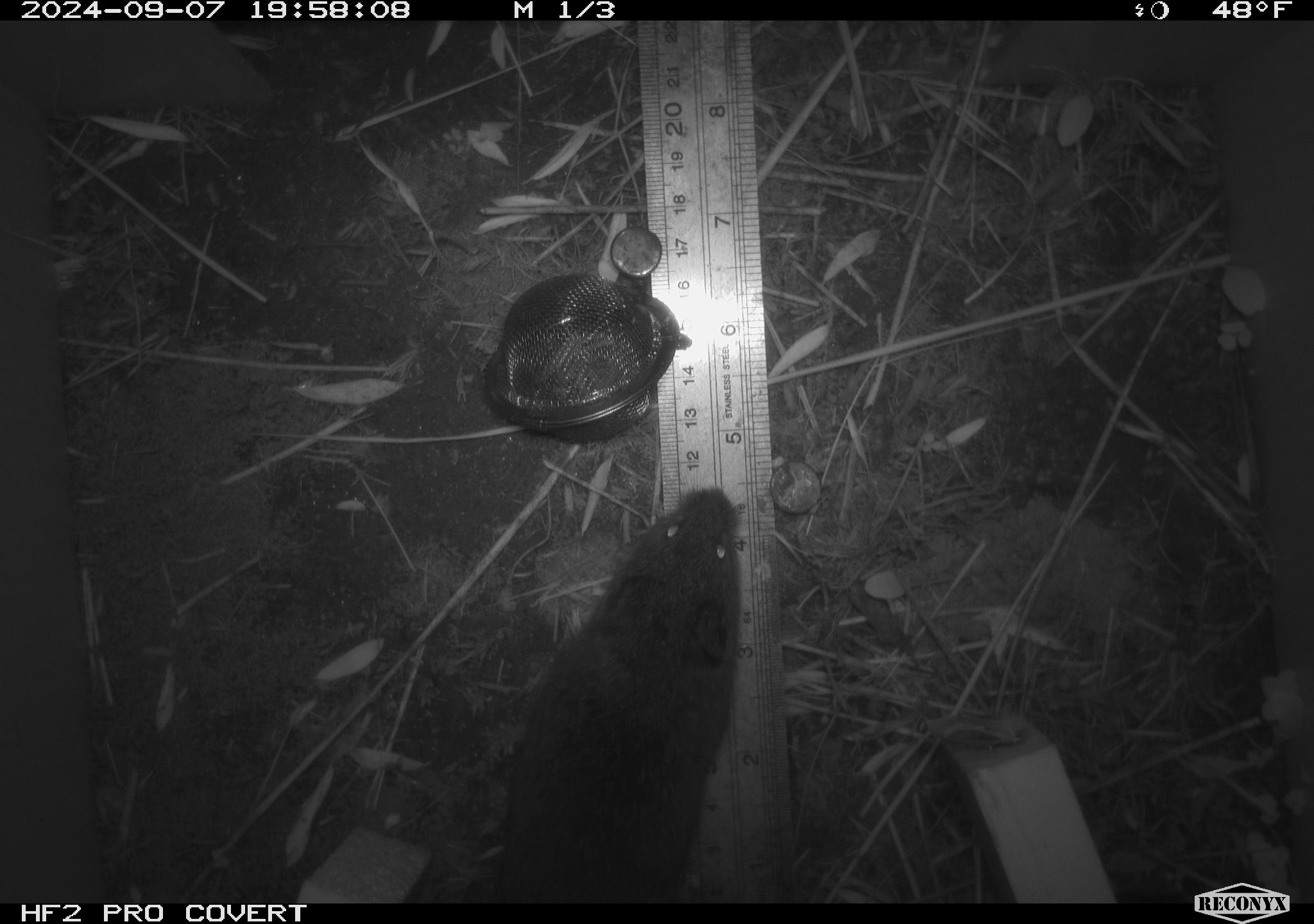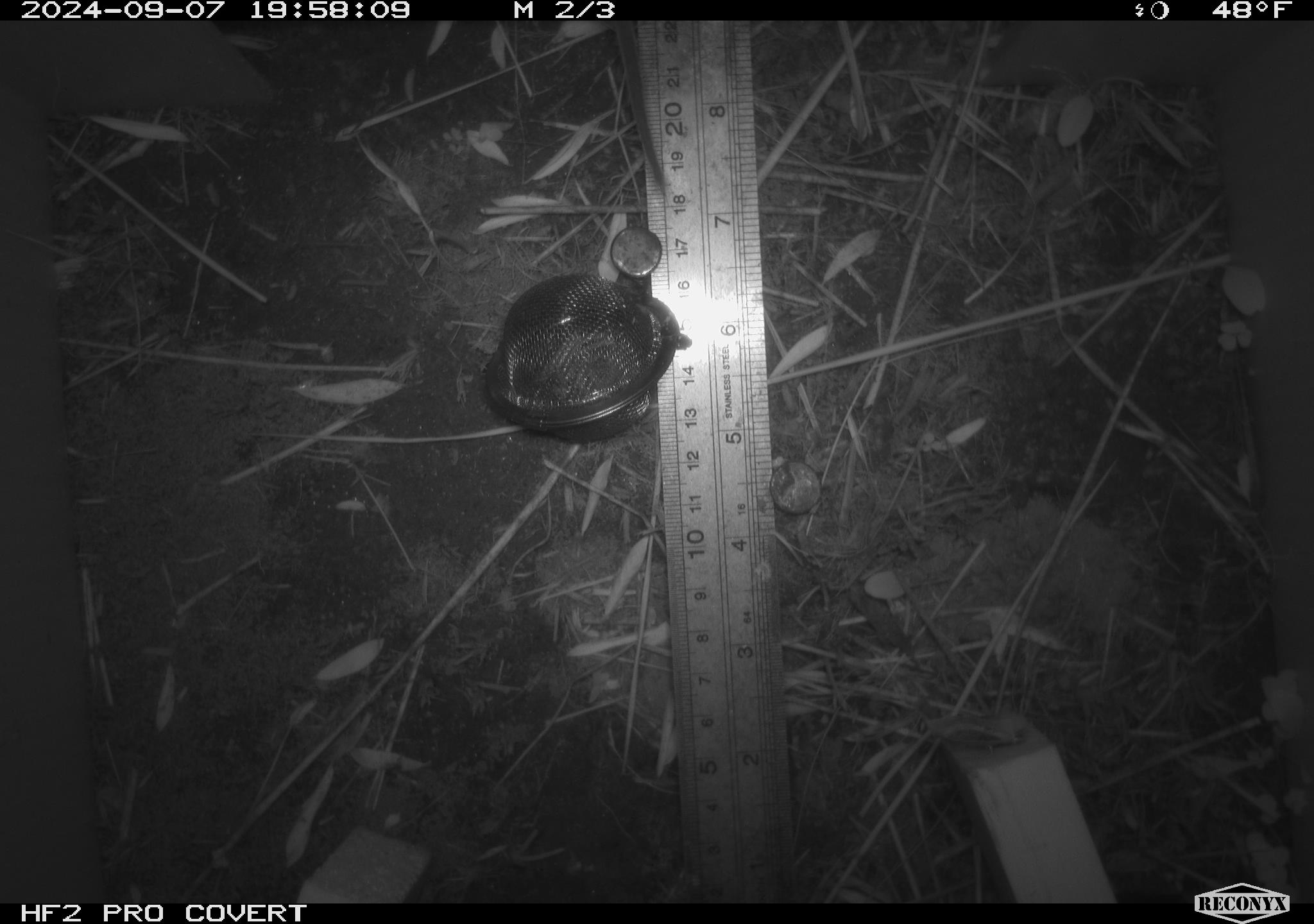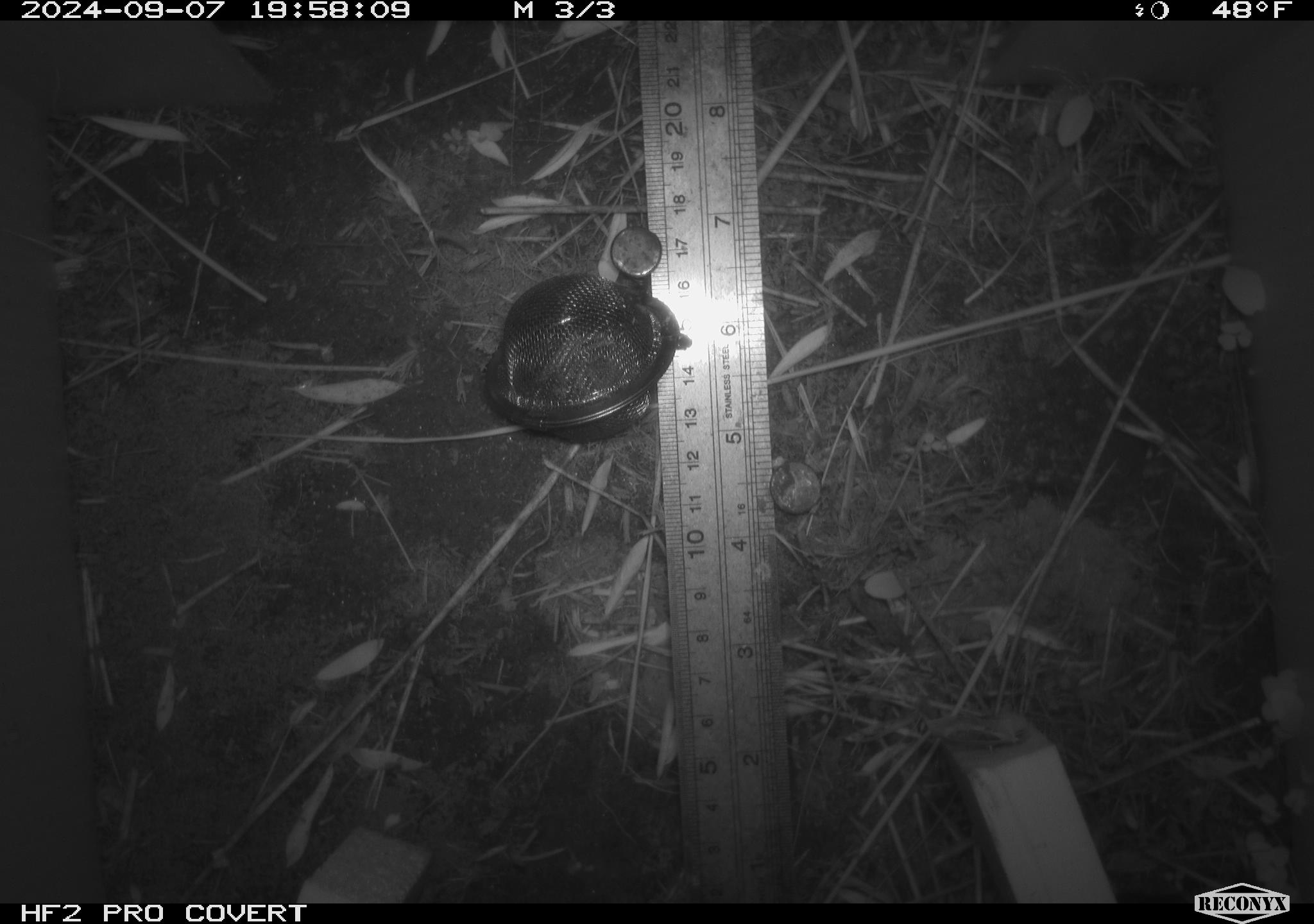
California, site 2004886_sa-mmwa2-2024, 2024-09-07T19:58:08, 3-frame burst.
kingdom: Animalia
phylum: Chordata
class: Mammalia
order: Rodentia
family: Cricetidae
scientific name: Arvicolinae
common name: voles, lemmings, and muskrats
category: arvicolinae subfamily